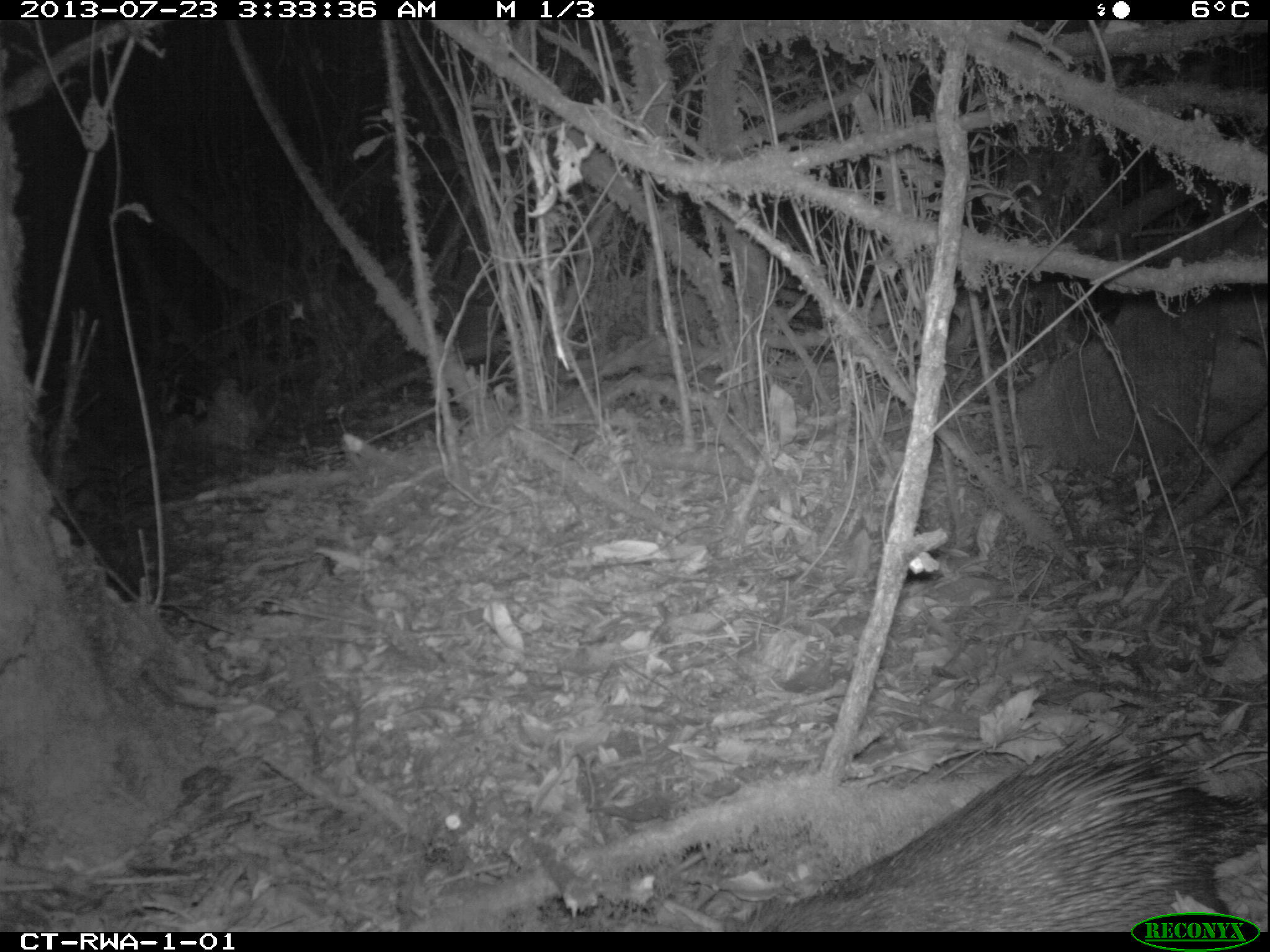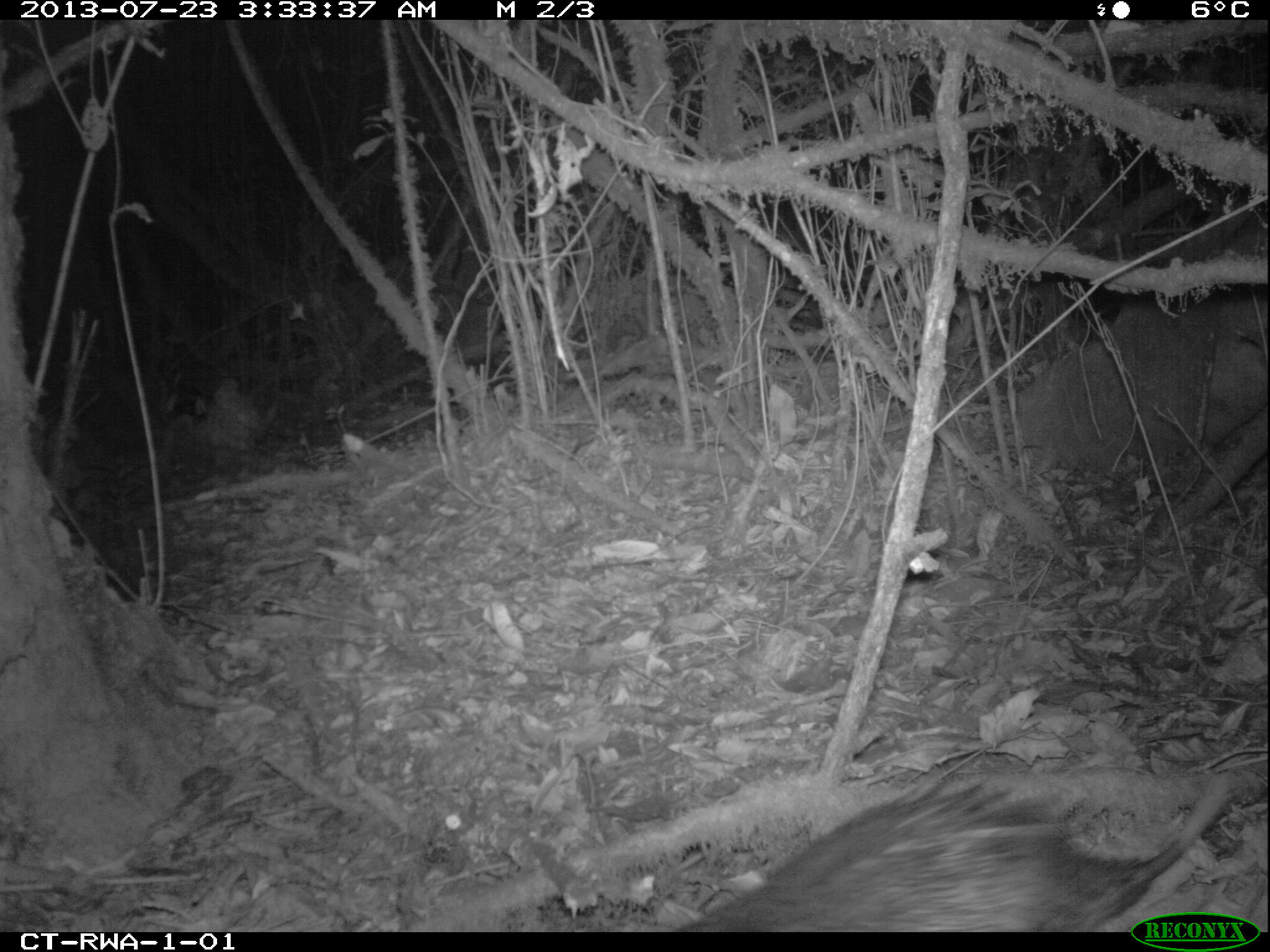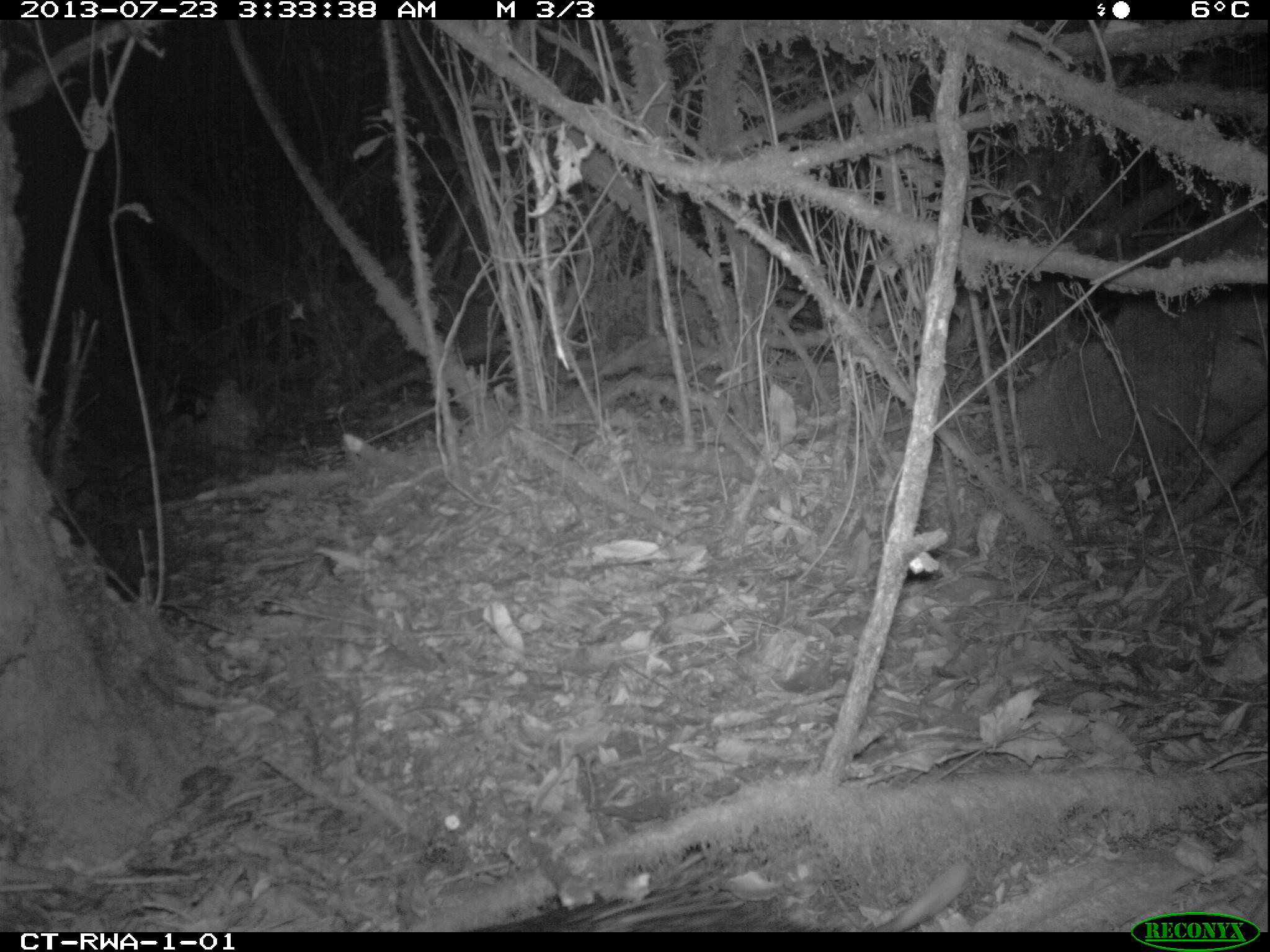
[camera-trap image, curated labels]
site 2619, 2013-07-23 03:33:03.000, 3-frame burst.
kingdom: Animalia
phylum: Chordata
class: Mammalia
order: Rodentia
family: Hystricidae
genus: Atherurus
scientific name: Atherurus africanus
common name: african brush-tailed porcupine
Atherurus africanus (african brush-tailed porcupine), count 1.